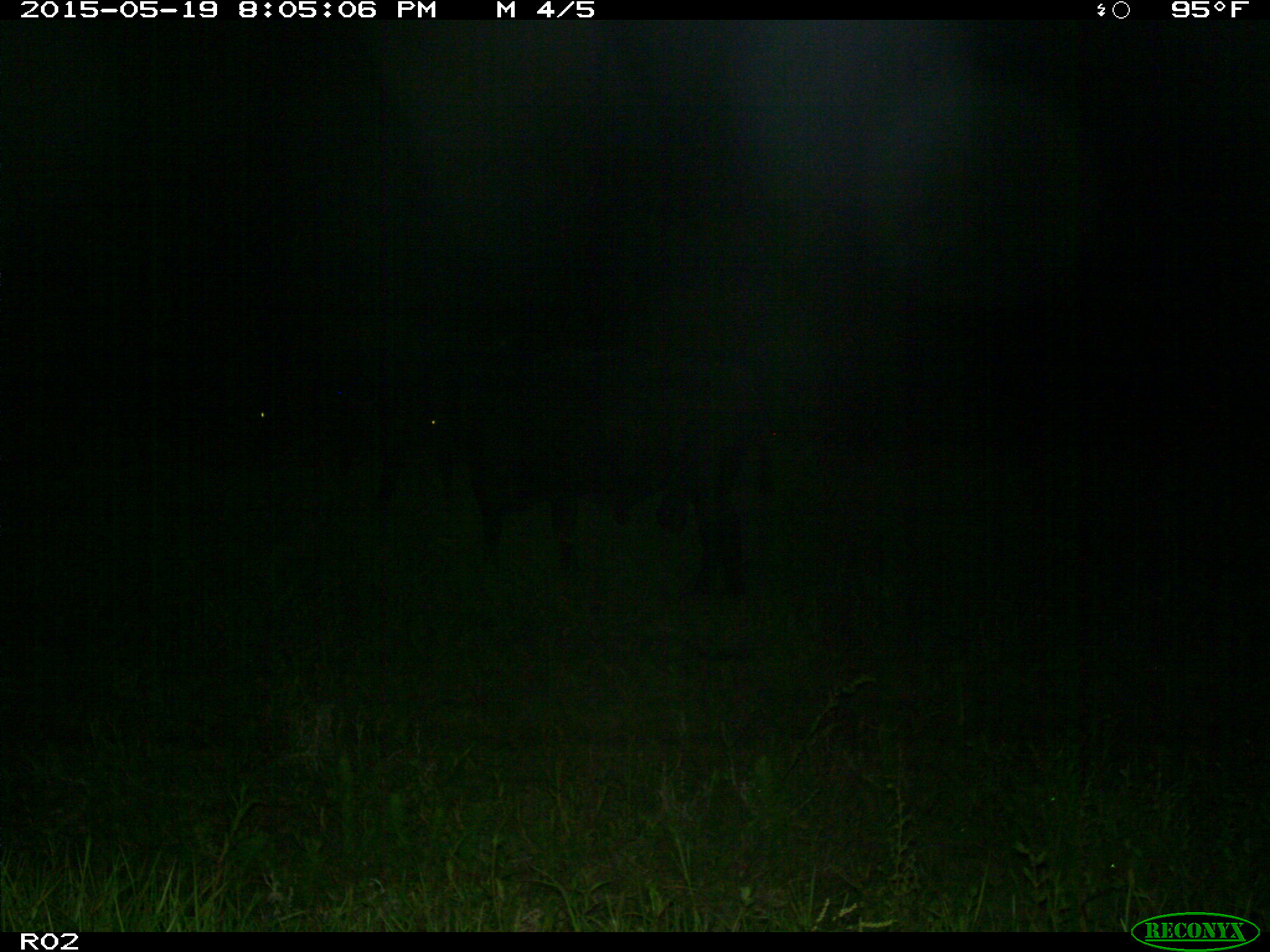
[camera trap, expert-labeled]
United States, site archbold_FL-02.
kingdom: Animalia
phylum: Chordata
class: Mammalia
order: Artiodactyla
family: Bovidae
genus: Bos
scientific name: Bos taurus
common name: domestic cow